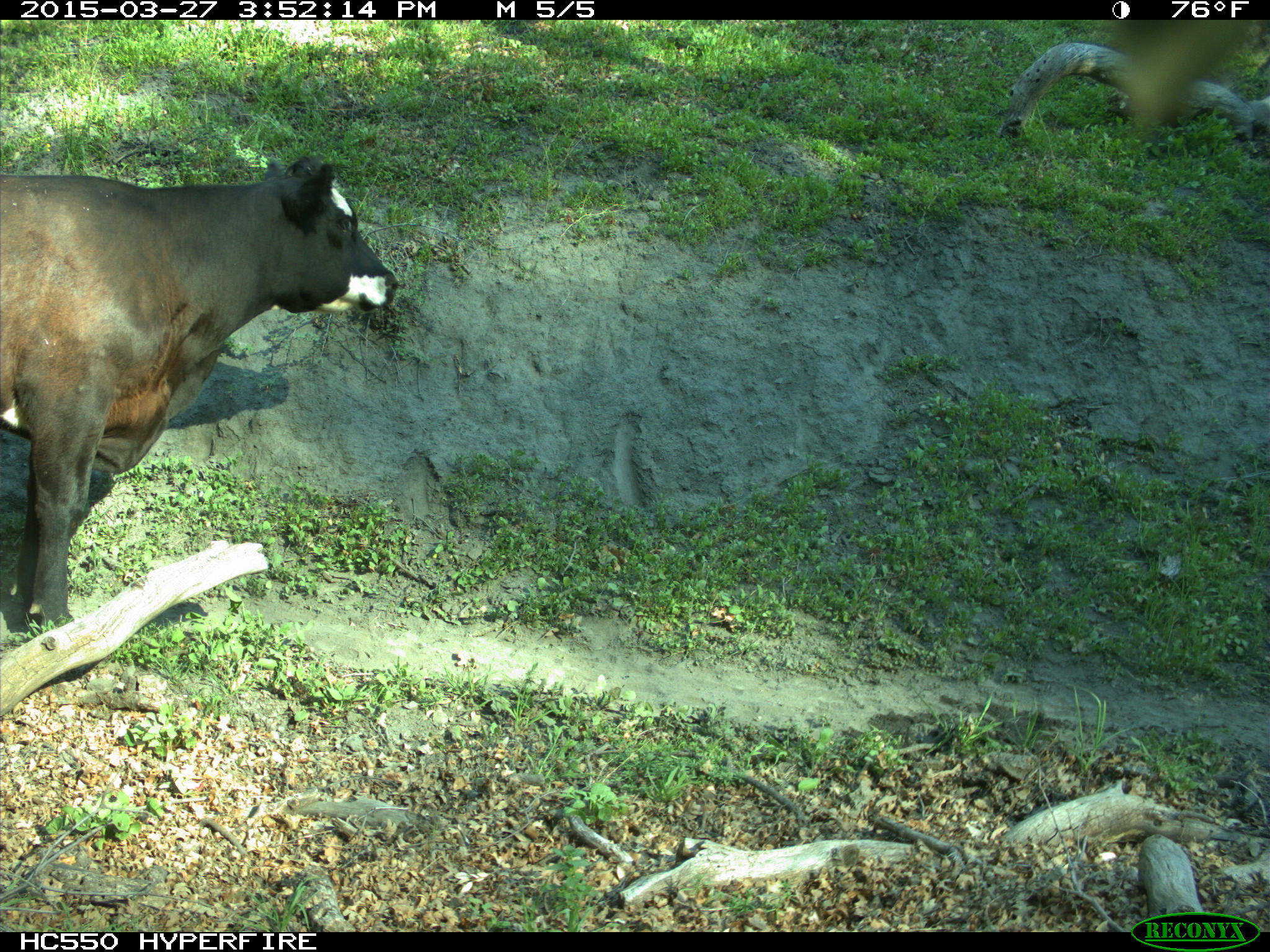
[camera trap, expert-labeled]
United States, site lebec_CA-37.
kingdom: Animalia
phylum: Chordata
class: Mammalia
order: Artiodactyla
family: Bovidae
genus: Bos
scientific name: Bos taurus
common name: domestic cow